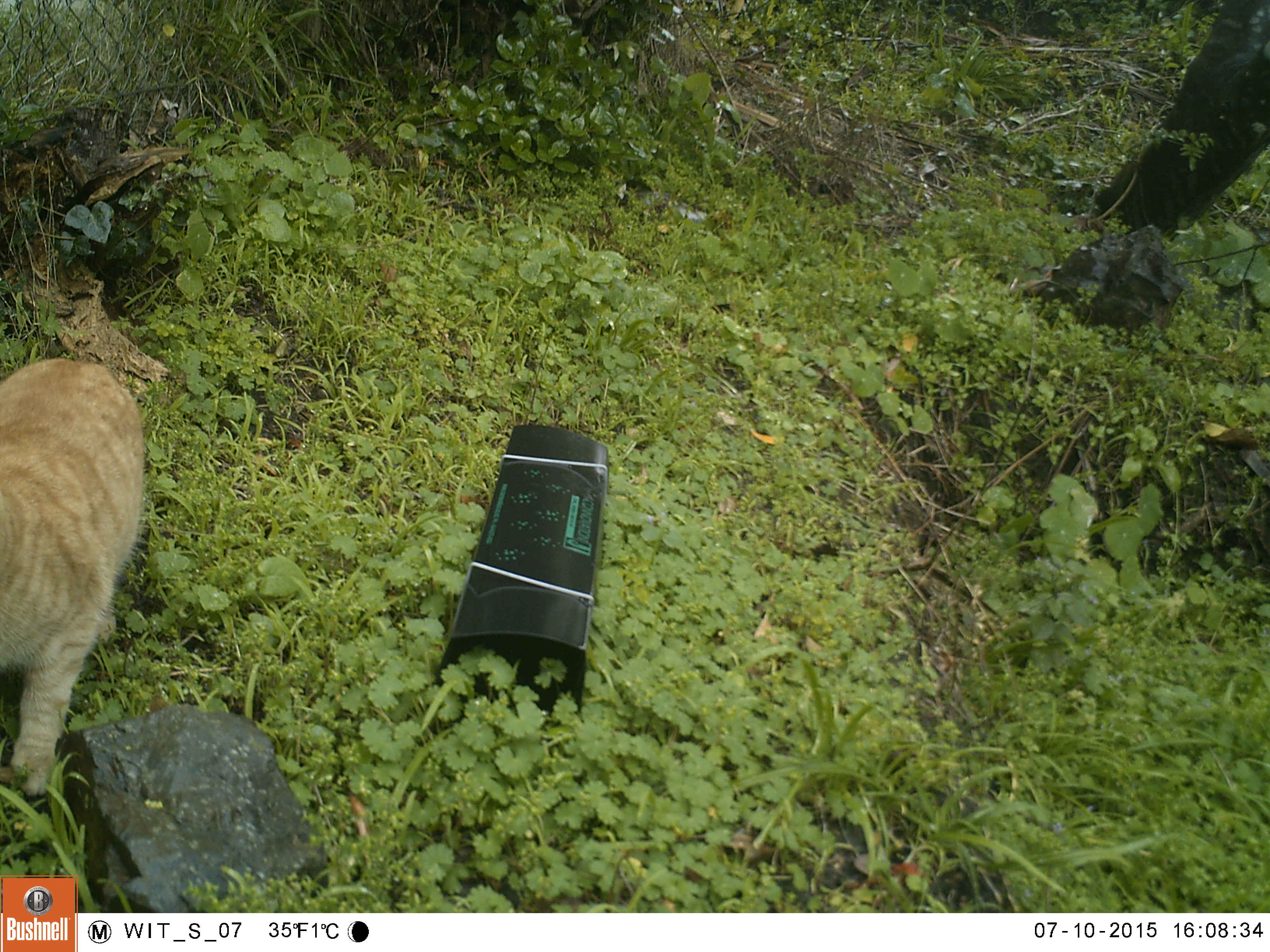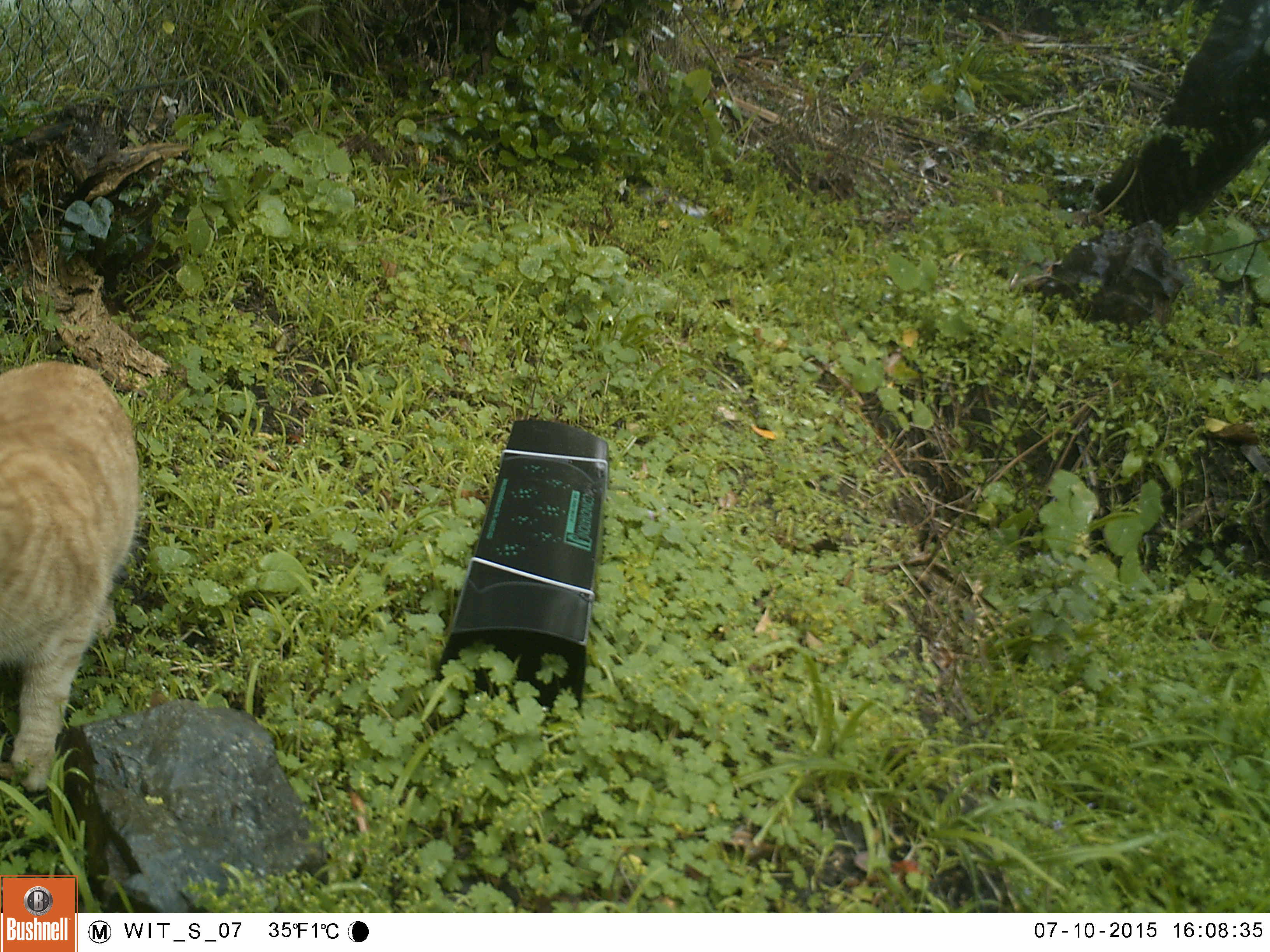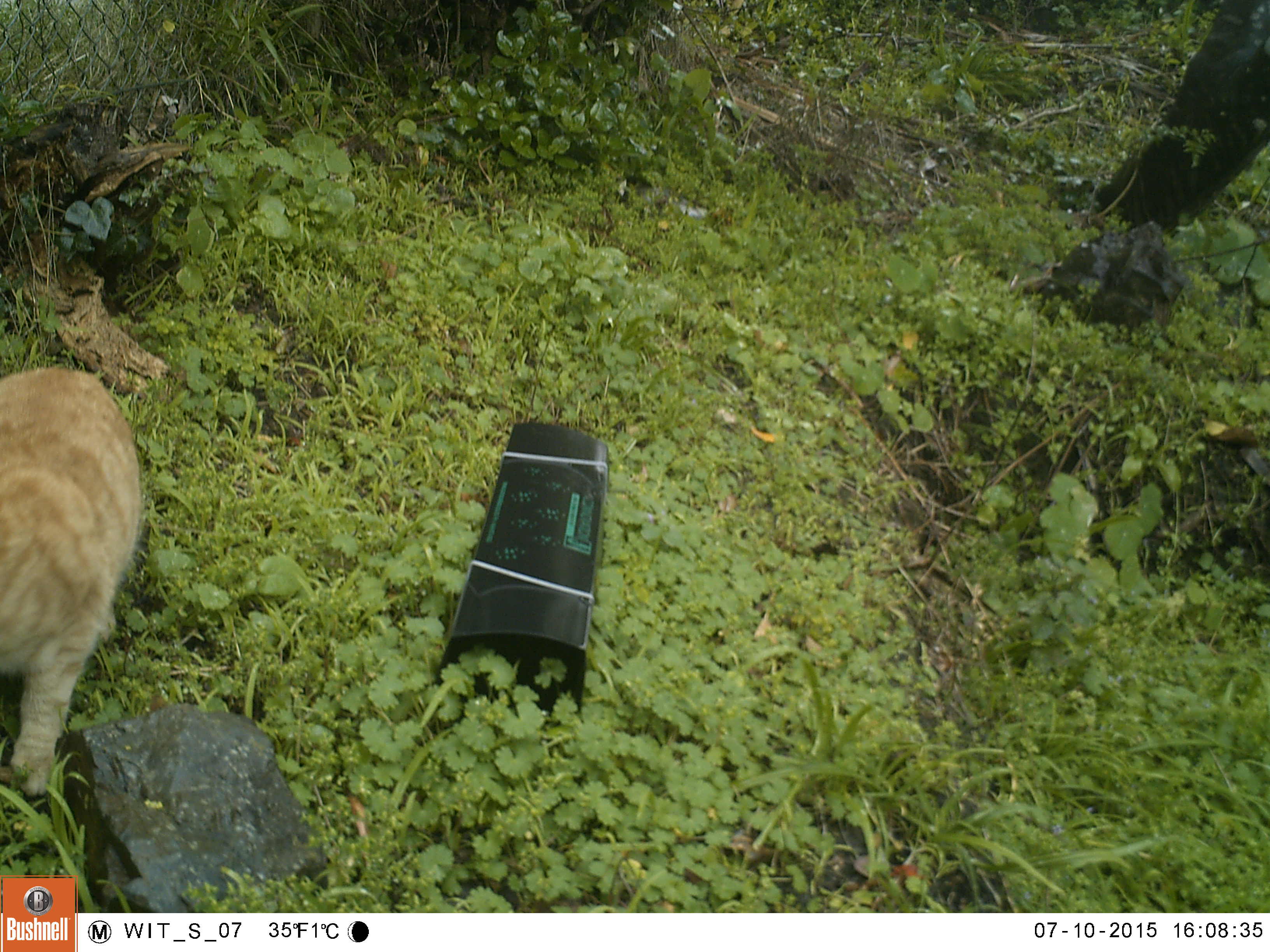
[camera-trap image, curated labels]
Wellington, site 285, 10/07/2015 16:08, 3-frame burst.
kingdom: Animalia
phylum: Chordata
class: Mammalia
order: Carnivora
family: Felidae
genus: Felis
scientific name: Felis catus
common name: cat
Cat (Felis catus).